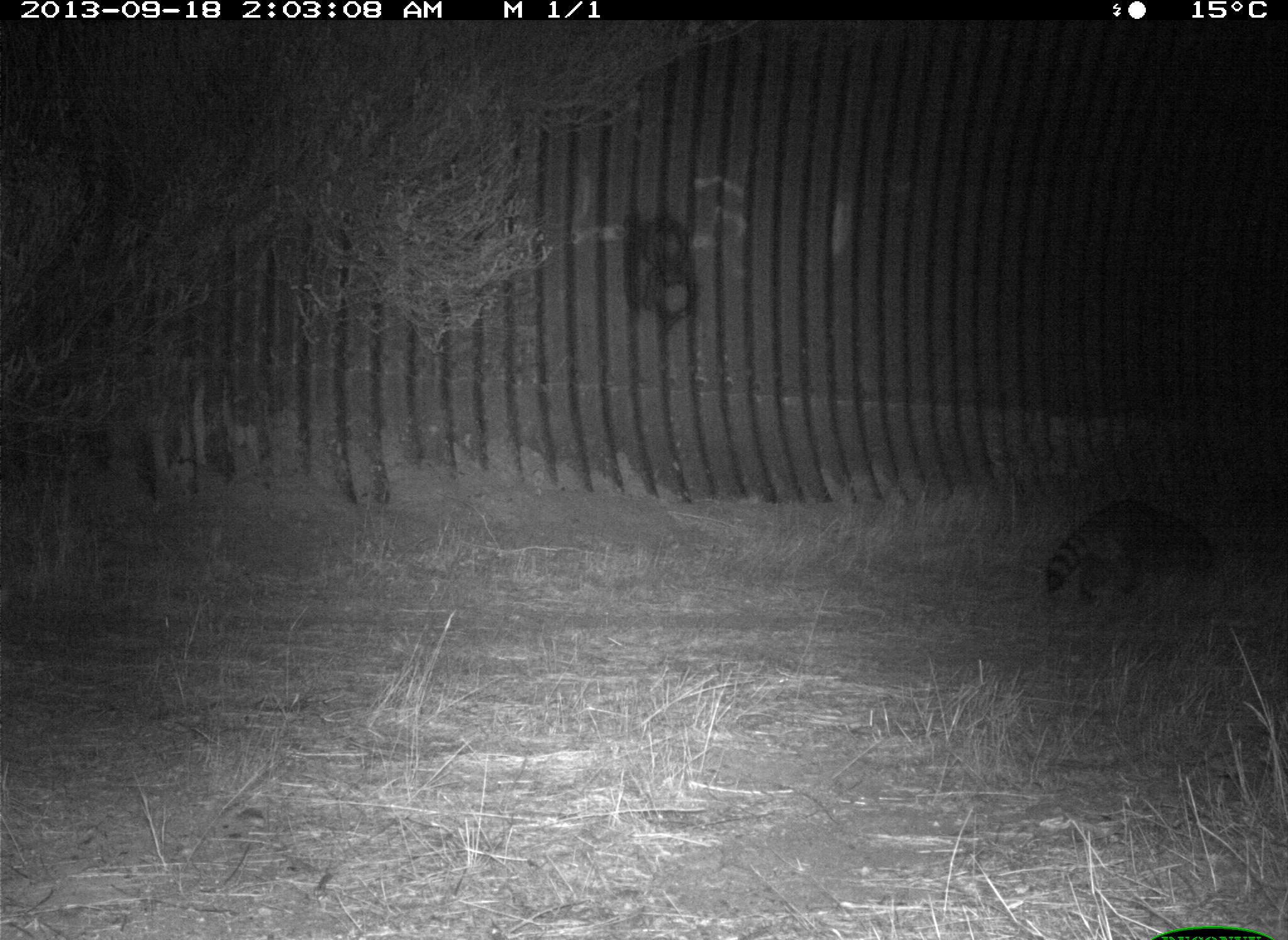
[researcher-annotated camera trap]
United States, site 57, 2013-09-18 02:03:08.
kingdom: Animalia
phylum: Chordata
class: Mammalia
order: Carnivora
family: Procyonidae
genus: Procyon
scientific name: Procyon lotor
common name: raccoon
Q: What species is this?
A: Raccoon (Procyon lotor).